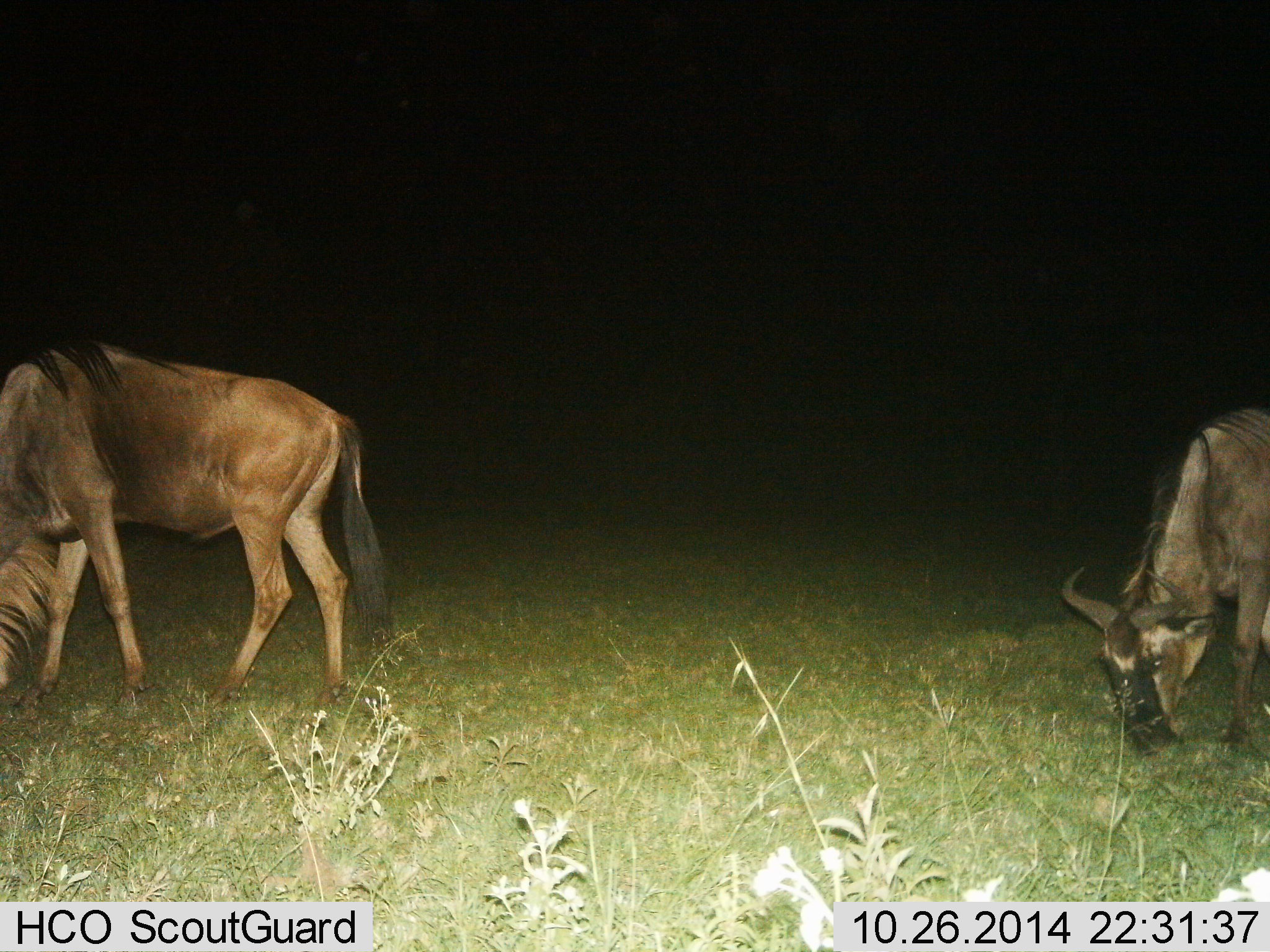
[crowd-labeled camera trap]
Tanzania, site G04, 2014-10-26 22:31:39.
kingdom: Animalia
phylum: Chordata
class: Mammalia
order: Artiodactyla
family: Bovidae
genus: Connochaetes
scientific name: Connochaetes taurinus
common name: blue wildebeest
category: wildebeest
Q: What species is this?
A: Wildebeest (blue wildebeest) (Connochaetes taurinus).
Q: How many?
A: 2.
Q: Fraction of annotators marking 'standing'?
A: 20%.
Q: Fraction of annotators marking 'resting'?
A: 0%.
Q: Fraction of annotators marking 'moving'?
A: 0%.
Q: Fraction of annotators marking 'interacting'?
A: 0%.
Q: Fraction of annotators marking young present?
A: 0%.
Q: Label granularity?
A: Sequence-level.